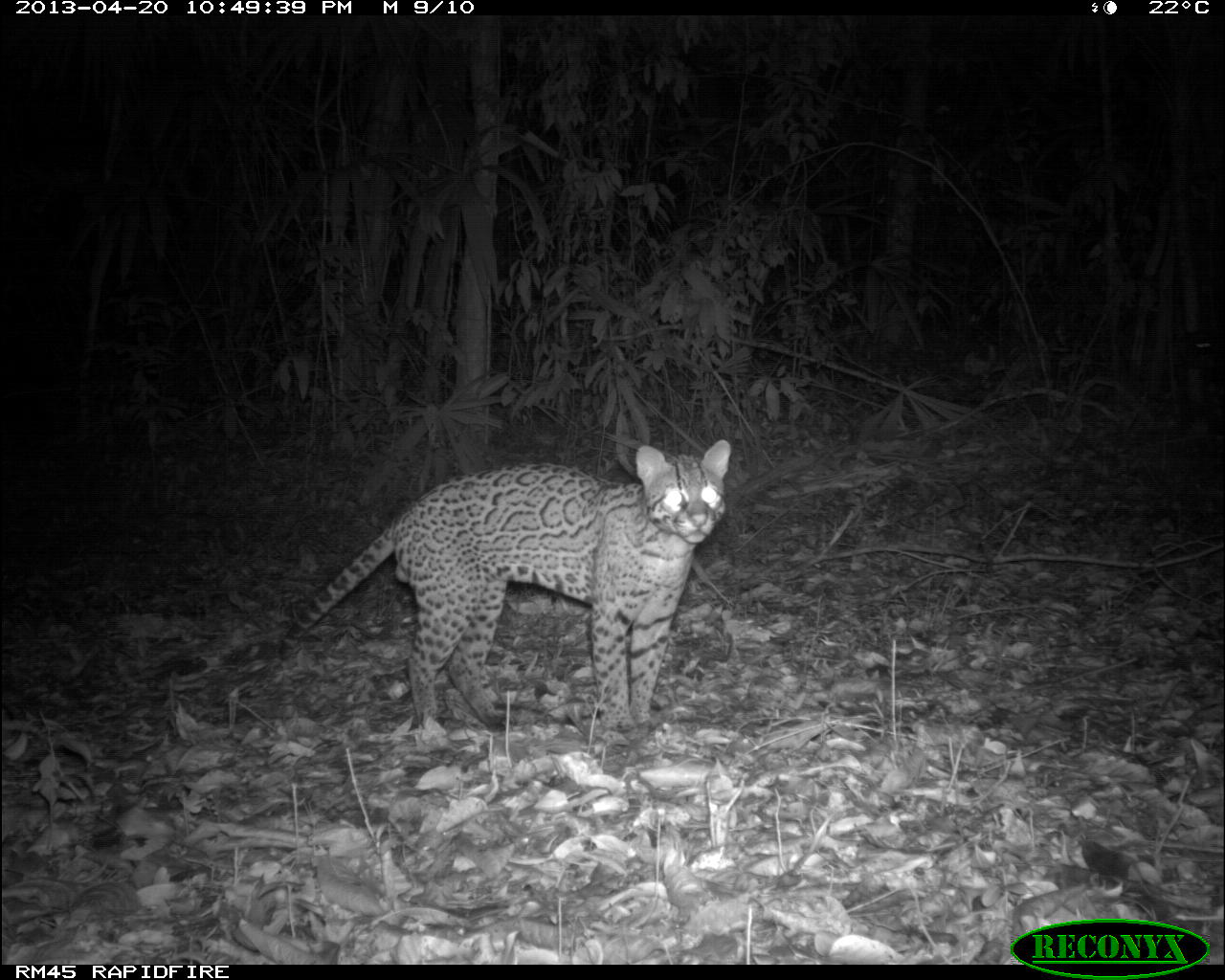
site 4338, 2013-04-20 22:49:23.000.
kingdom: Animalia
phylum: Chordata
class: Mammalia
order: Carnivora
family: Felidae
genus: Leopardus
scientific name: Leopardus pardalis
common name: ocelot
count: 1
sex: male